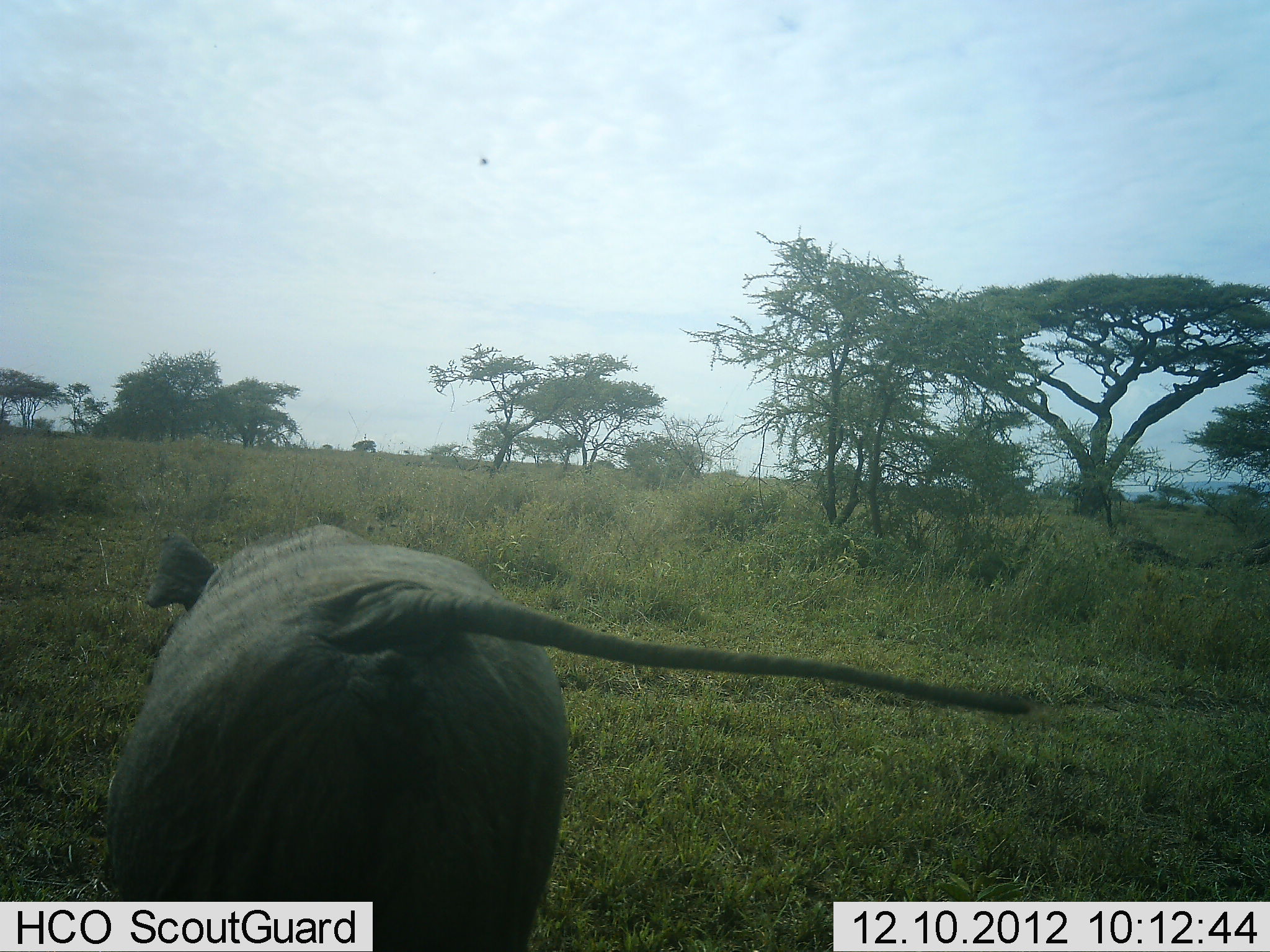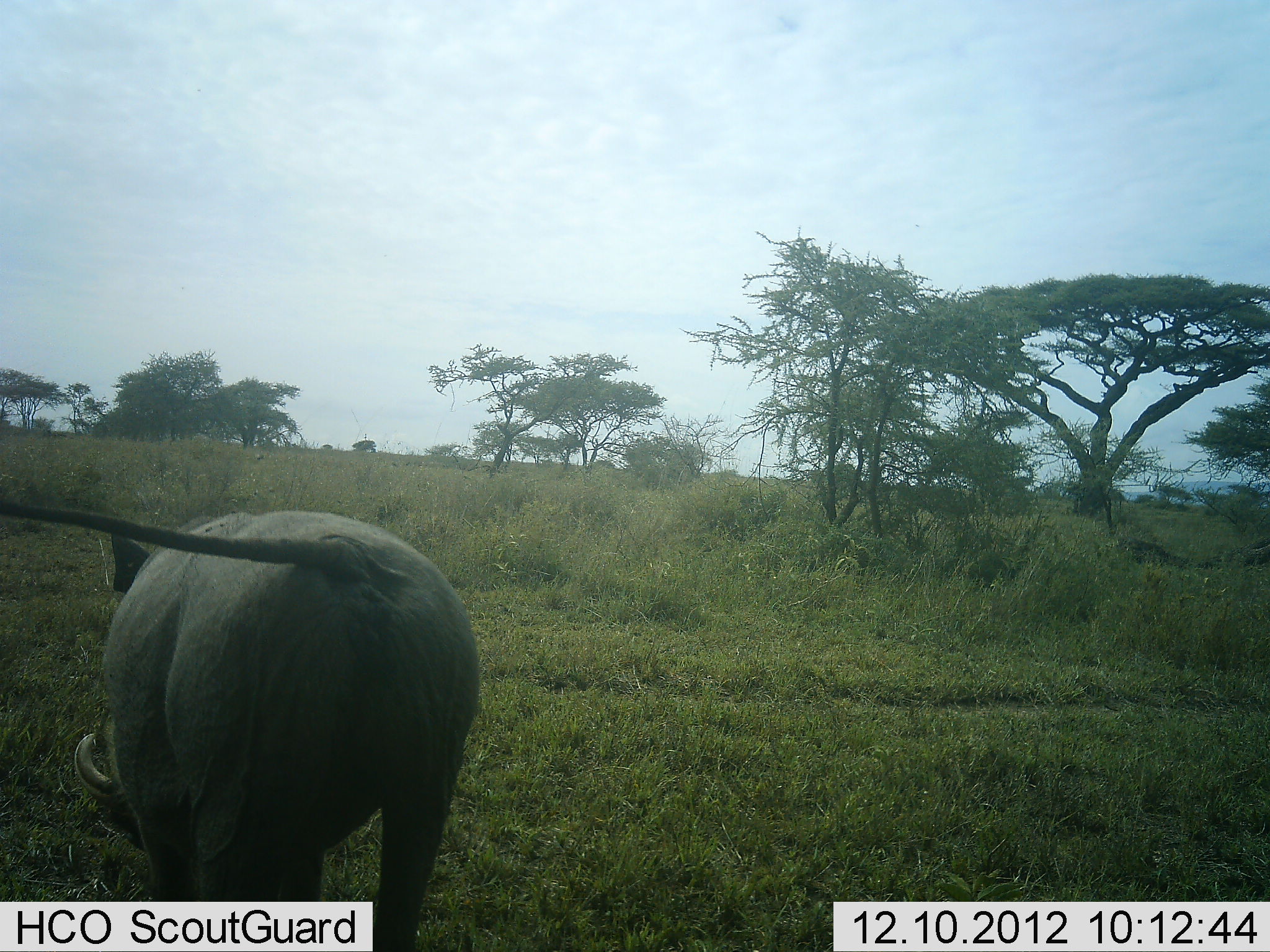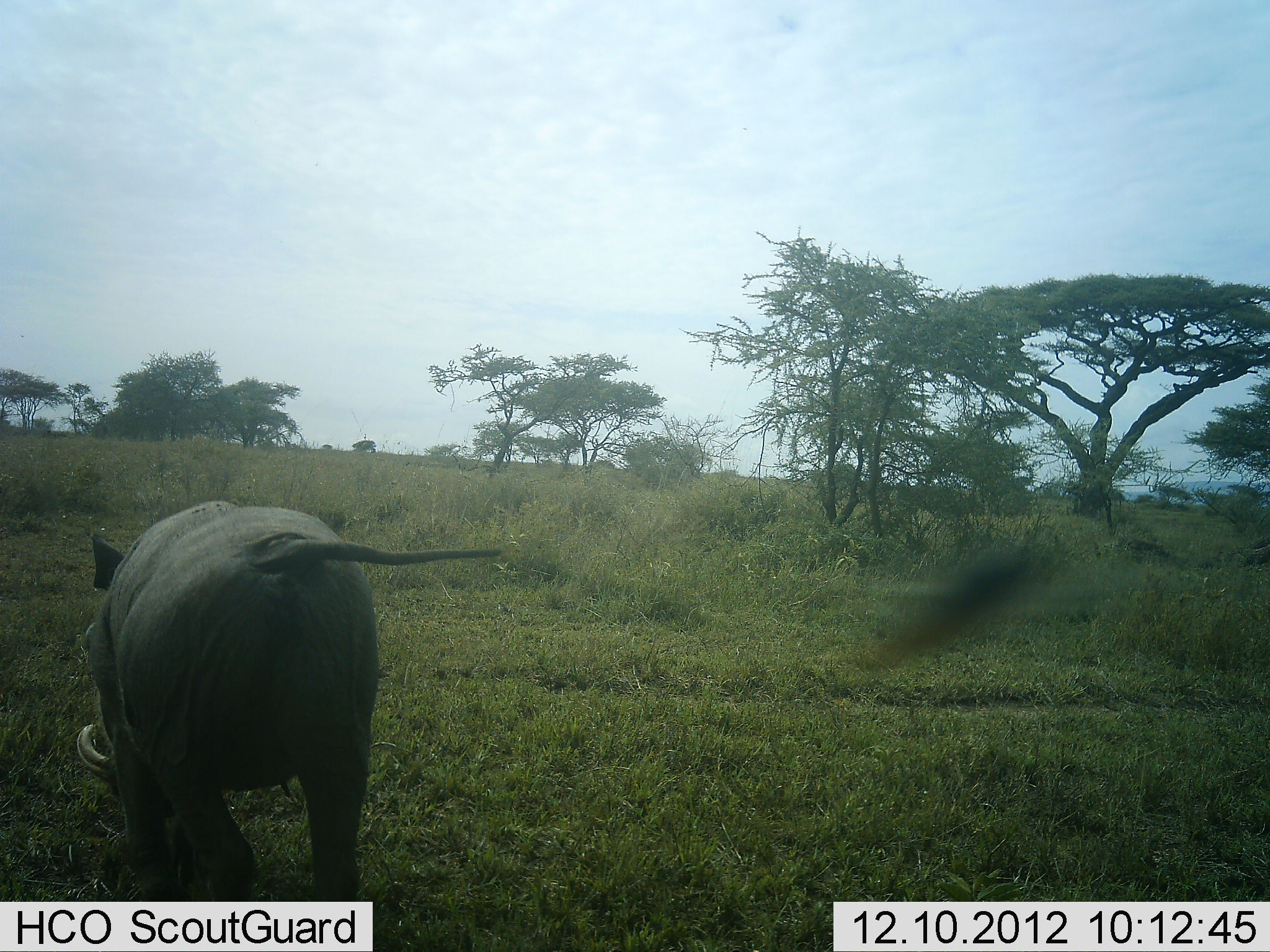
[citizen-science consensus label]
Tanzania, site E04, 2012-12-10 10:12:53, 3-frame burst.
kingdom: Animalia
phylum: Chordata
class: Mammalia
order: Artiodactyla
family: Suidae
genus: Phacochoerus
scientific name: Phacochoerus africanus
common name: warthog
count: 1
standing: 0%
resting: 0%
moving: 84%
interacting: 0%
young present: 0%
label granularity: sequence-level